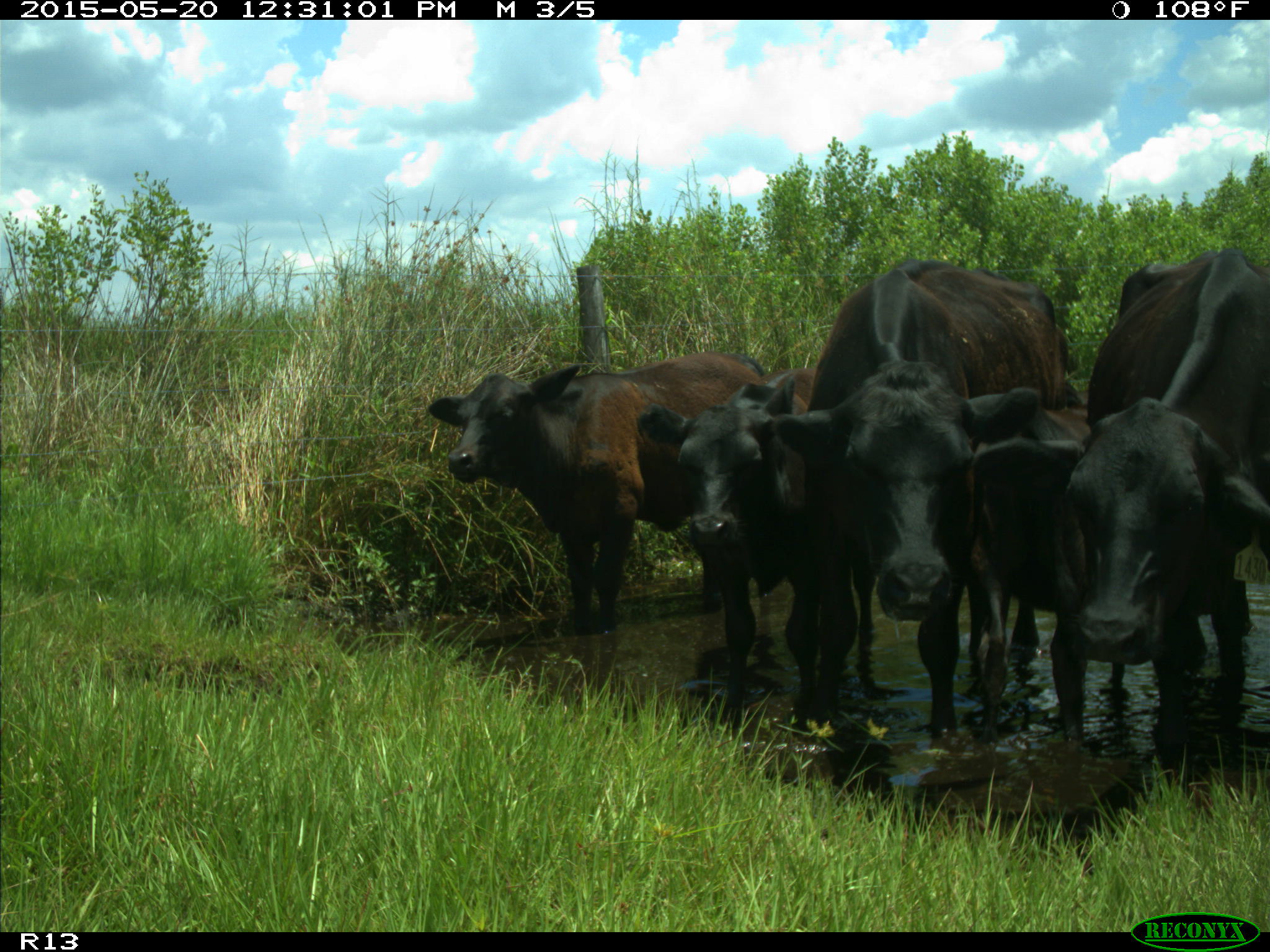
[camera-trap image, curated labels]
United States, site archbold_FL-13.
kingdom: Animalia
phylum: Chordata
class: Mammalia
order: Artiodactyla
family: Bovidae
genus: Bos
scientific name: Bos taurus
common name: domestic cow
Bos taurus (domestic cow).